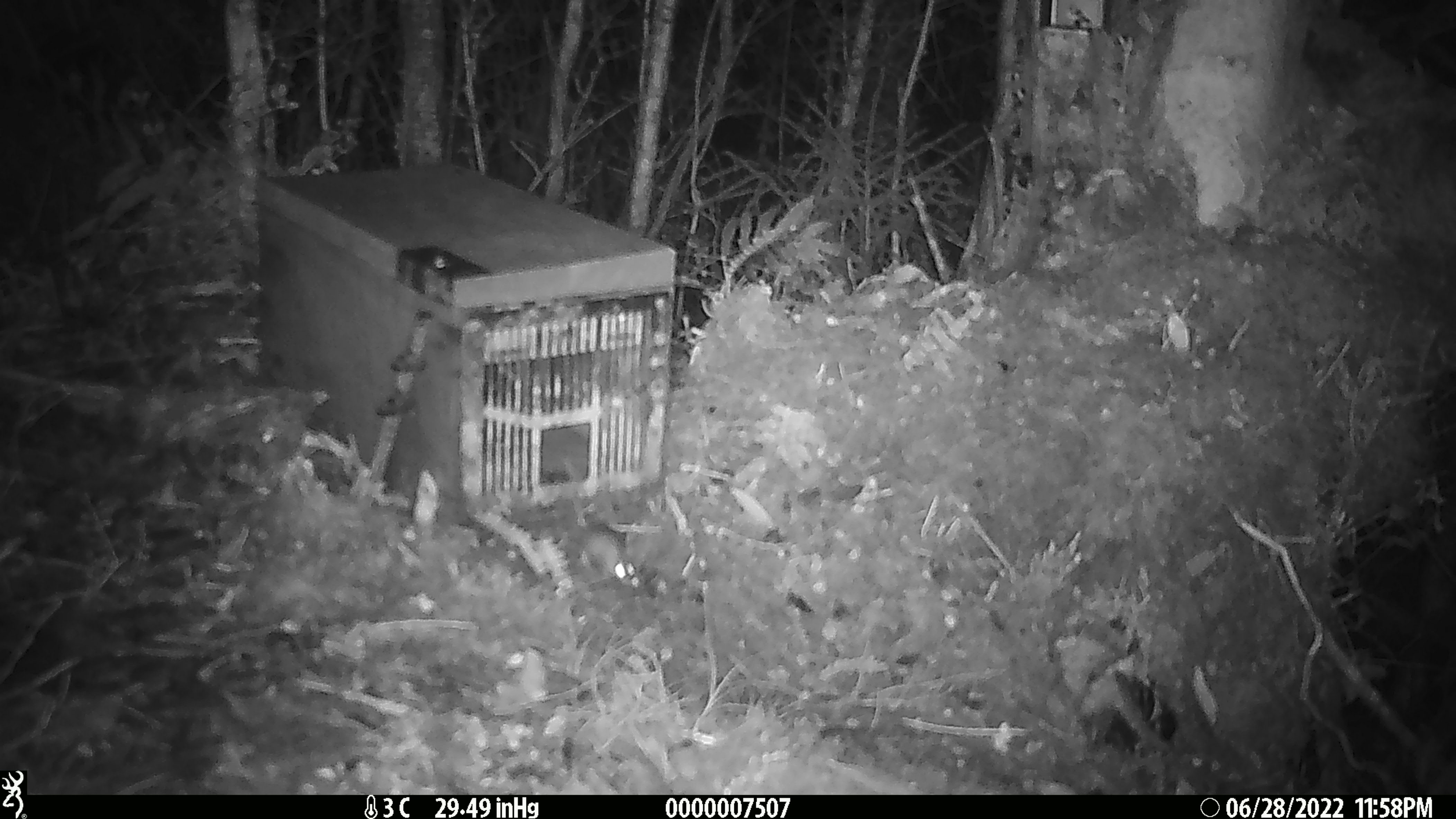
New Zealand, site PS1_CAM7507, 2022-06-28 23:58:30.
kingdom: Animalia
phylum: Chordata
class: Mammalia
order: Rodentia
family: Muridae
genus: Mus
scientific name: Mus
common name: mouse